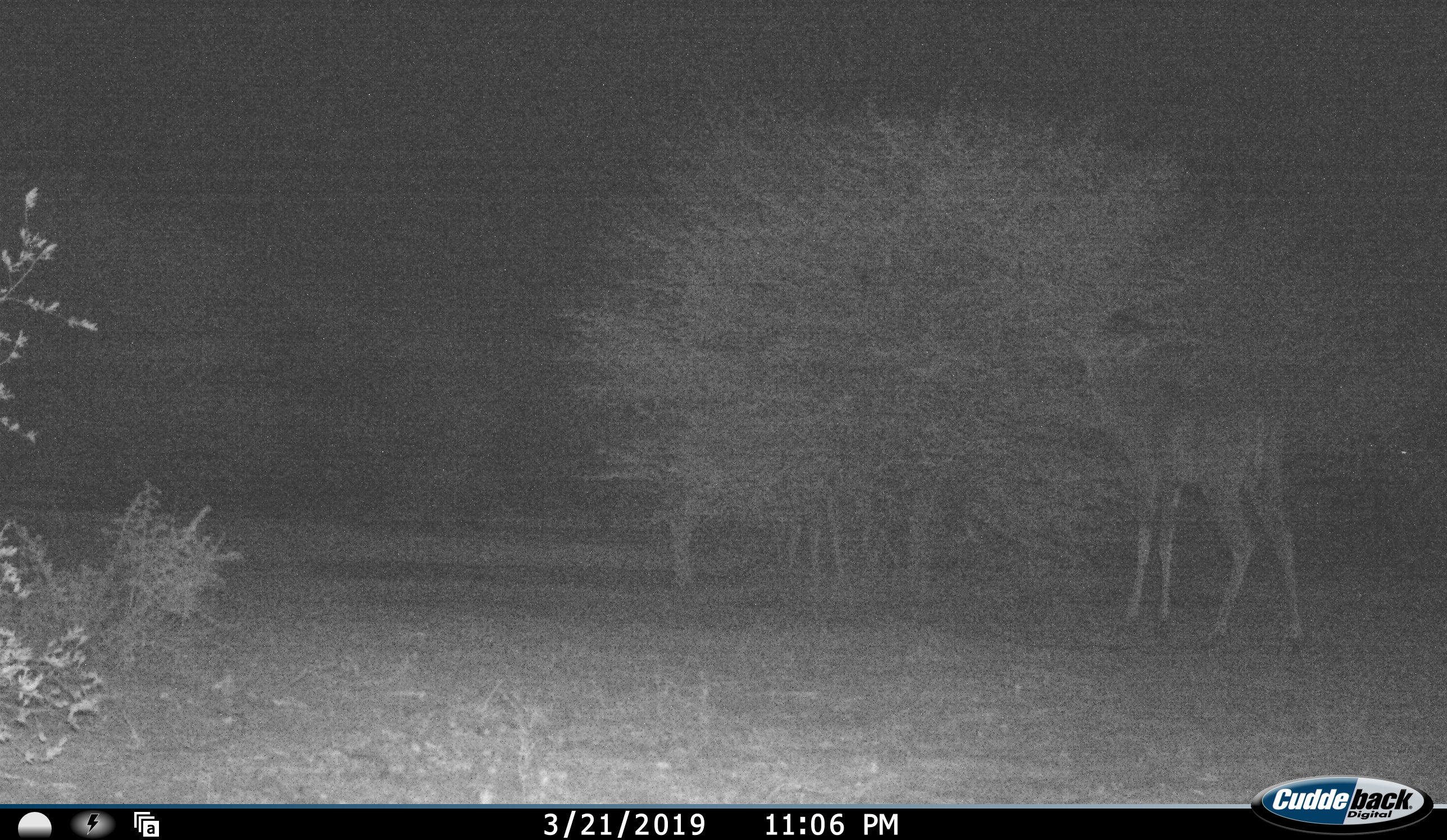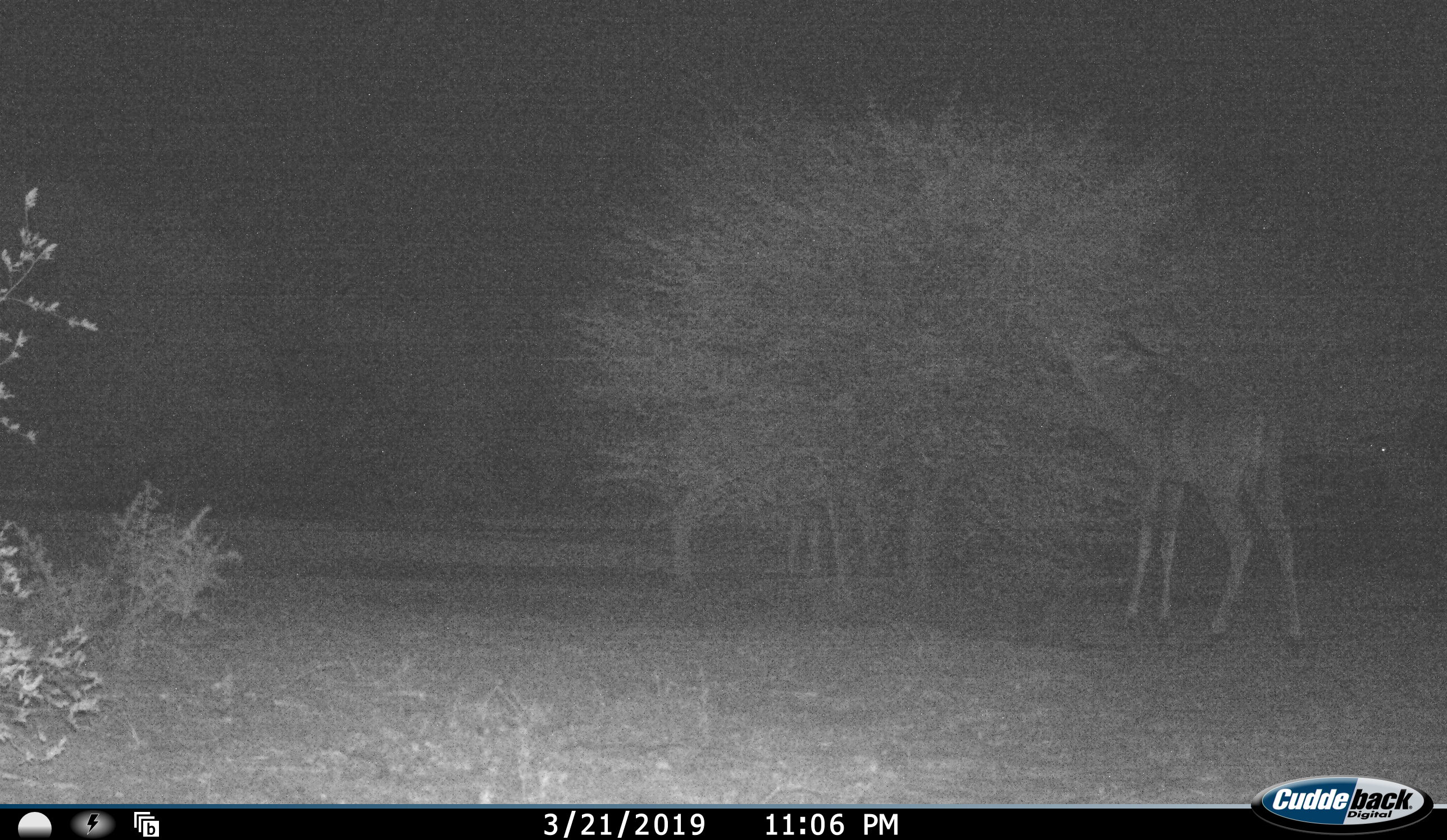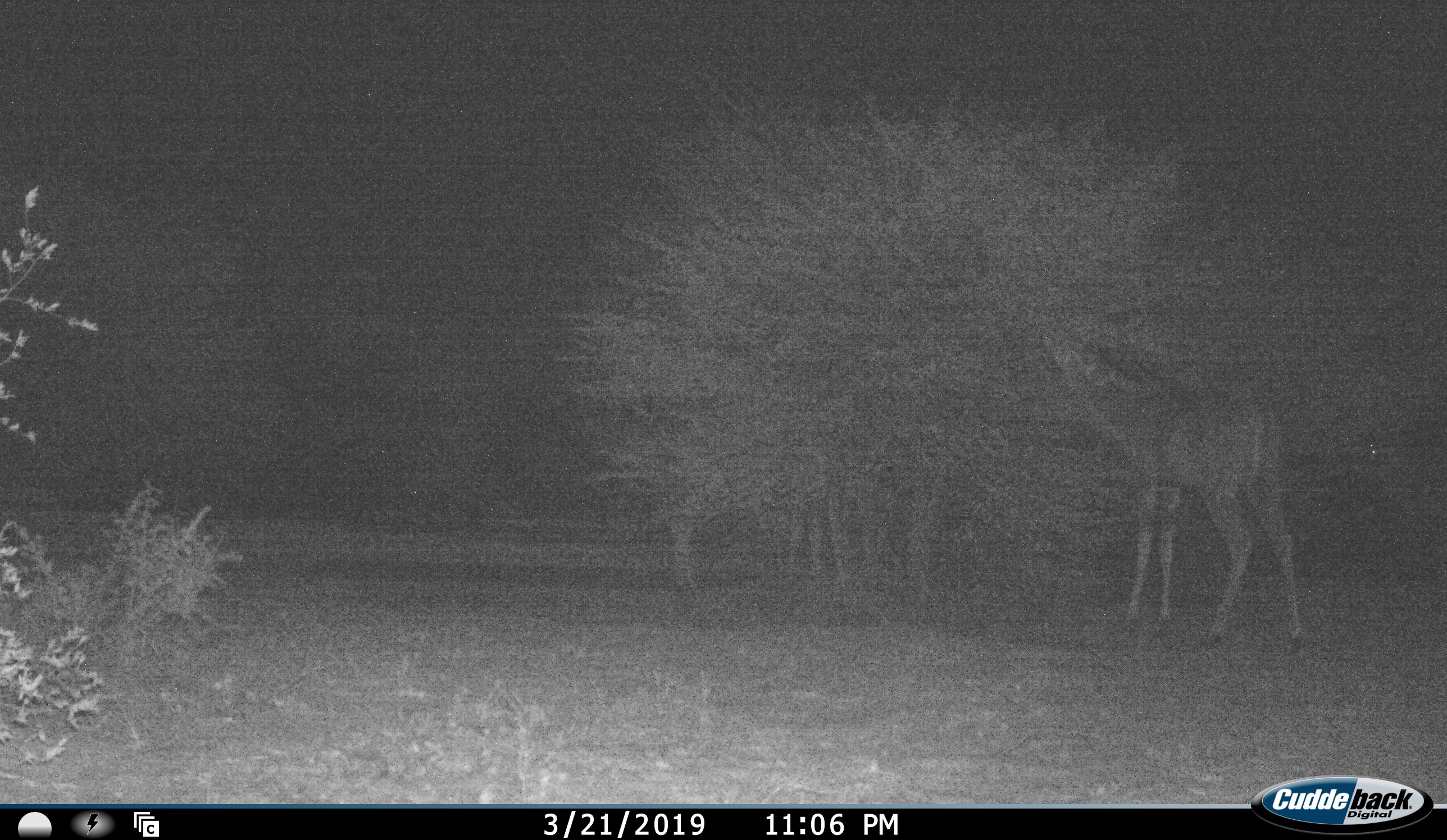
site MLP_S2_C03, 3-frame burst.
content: unidentified animal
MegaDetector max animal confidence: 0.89